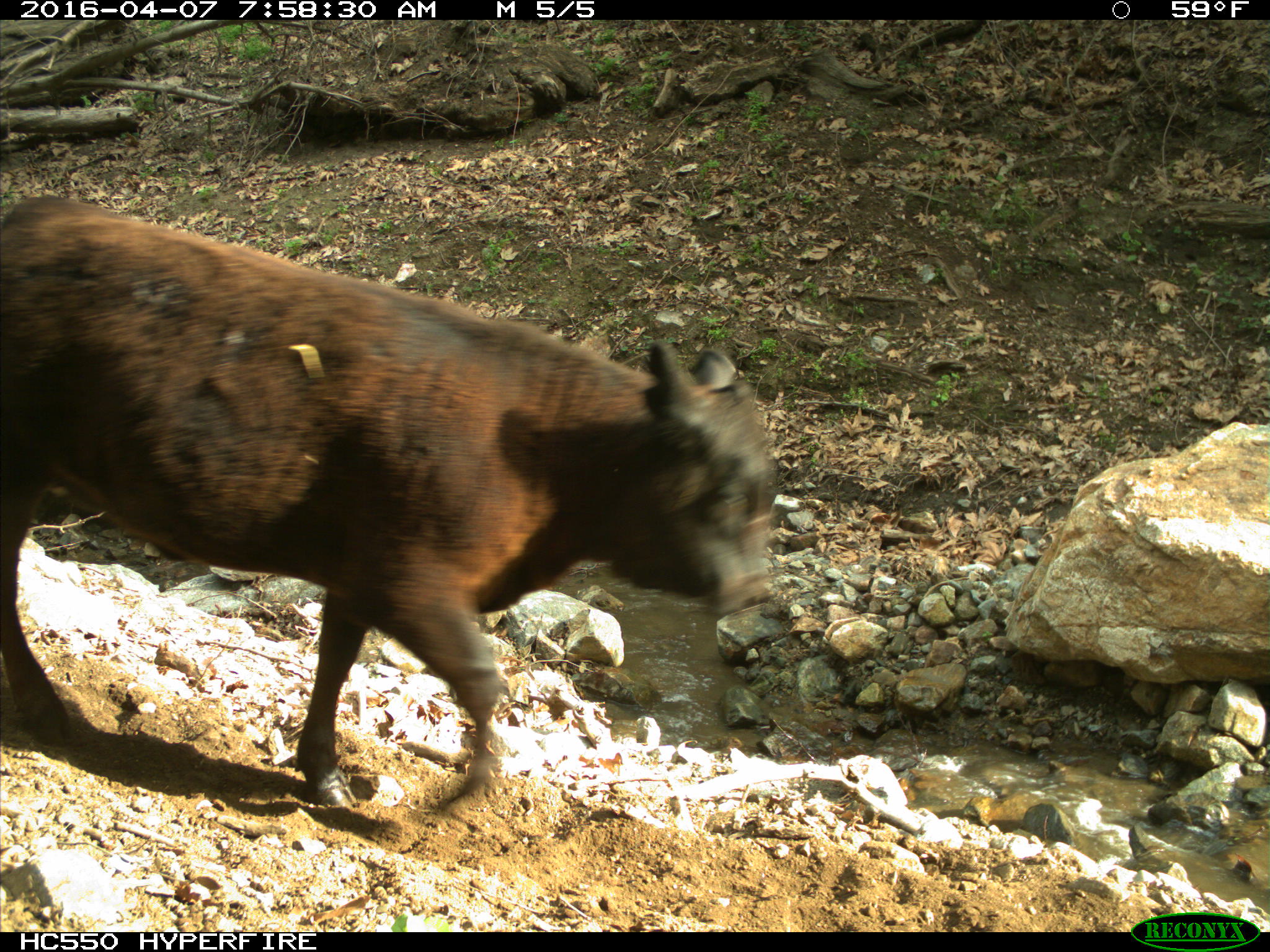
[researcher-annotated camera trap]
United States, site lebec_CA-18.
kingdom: Animalia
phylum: Chordata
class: Mammalia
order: Artiodactyla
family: Bovidae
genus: Bos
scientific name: Bos taurus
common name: domestic cow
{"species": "Bos taurus (domestic cow)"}